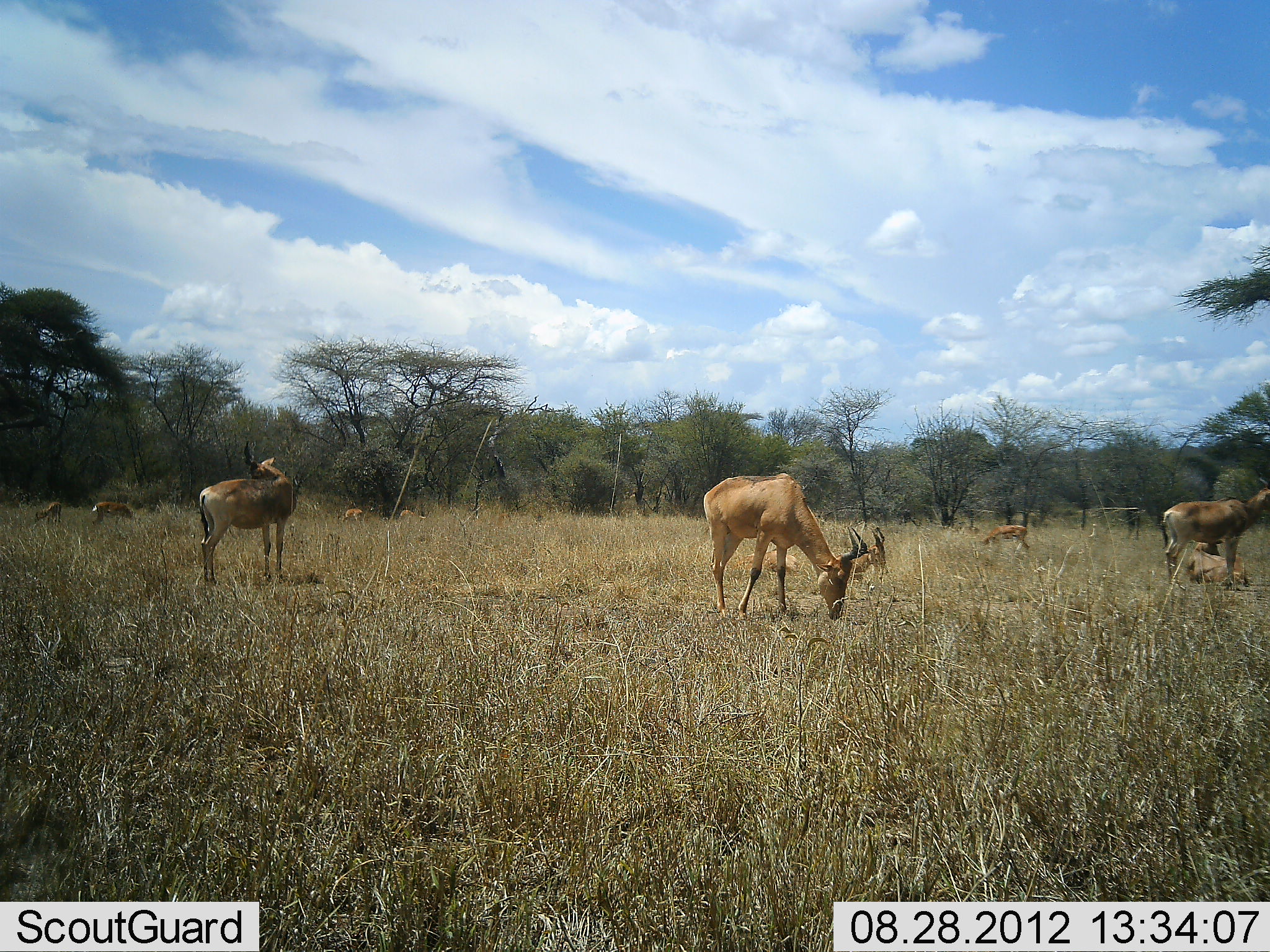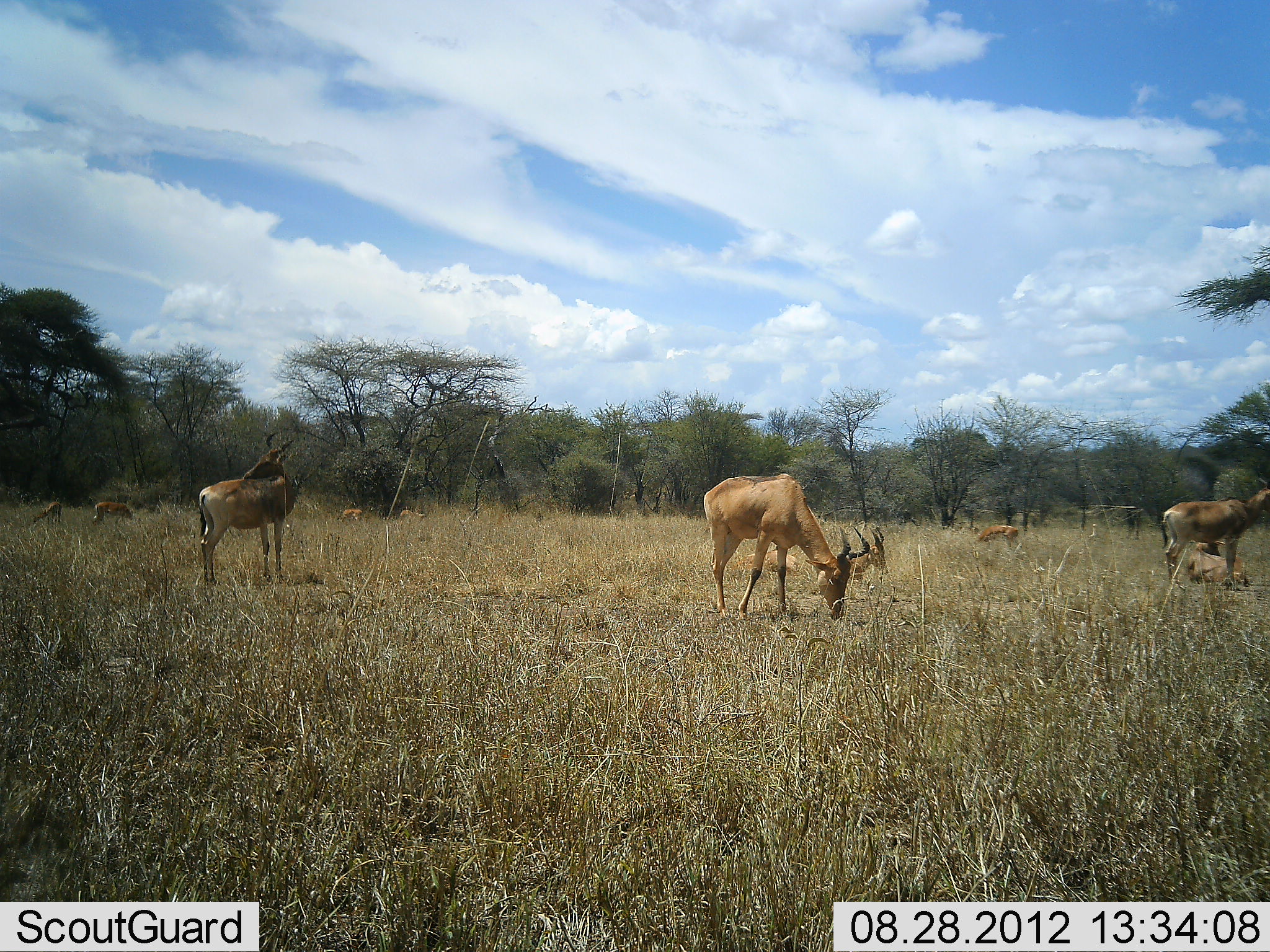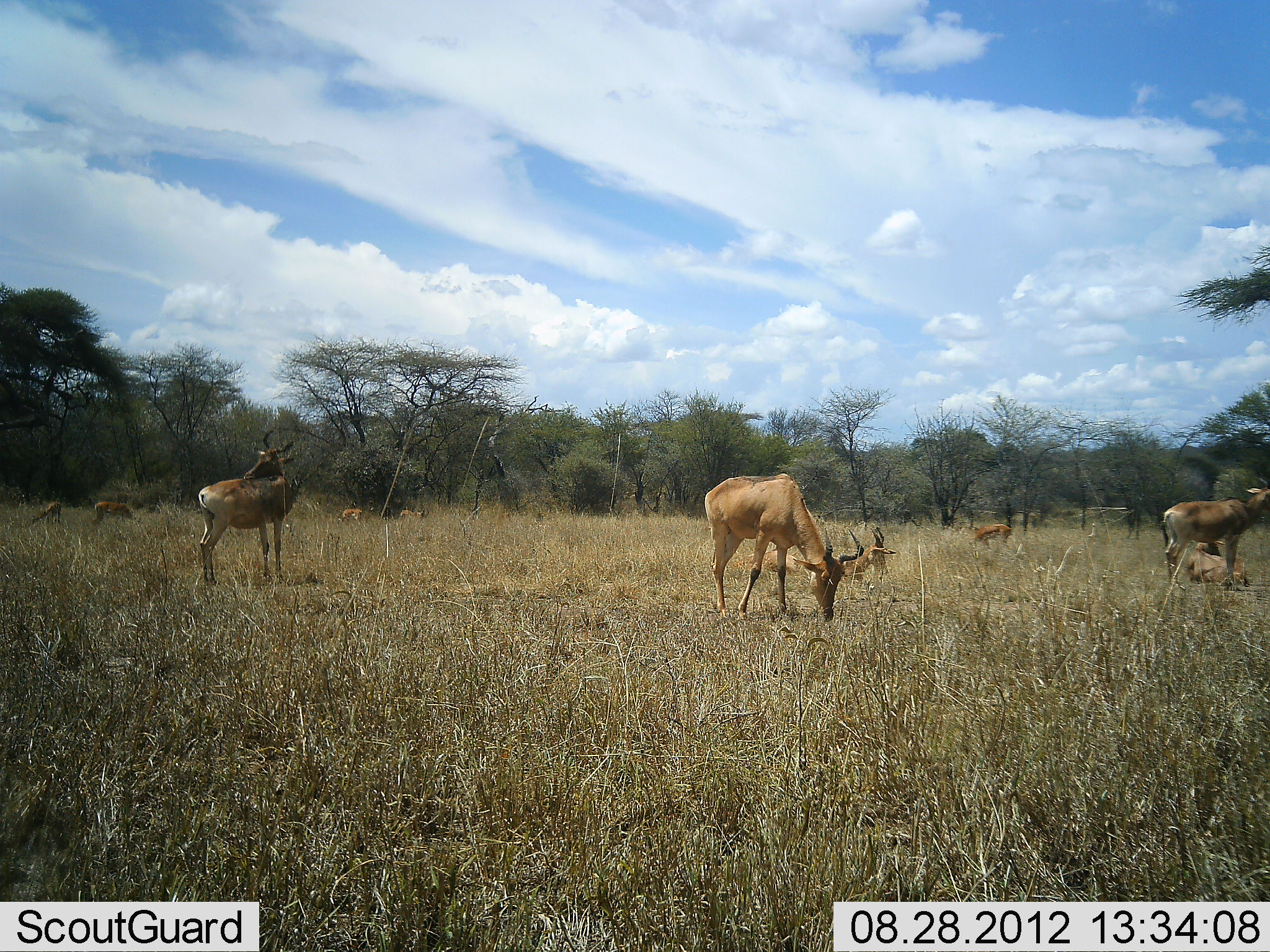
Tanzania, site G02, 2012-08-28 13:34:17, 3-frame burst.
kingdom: Animalia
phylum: Chordata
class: Mammalia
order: Artiodactyla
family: Bovidae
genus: Alcelaphus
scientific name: Alcelaphus buselaphus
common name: hartebeest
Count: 10.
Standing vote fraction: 73%.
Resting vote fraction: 73%.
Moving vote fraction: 9%.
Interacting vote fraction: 0%.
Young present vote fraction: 0%.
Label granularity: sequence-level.